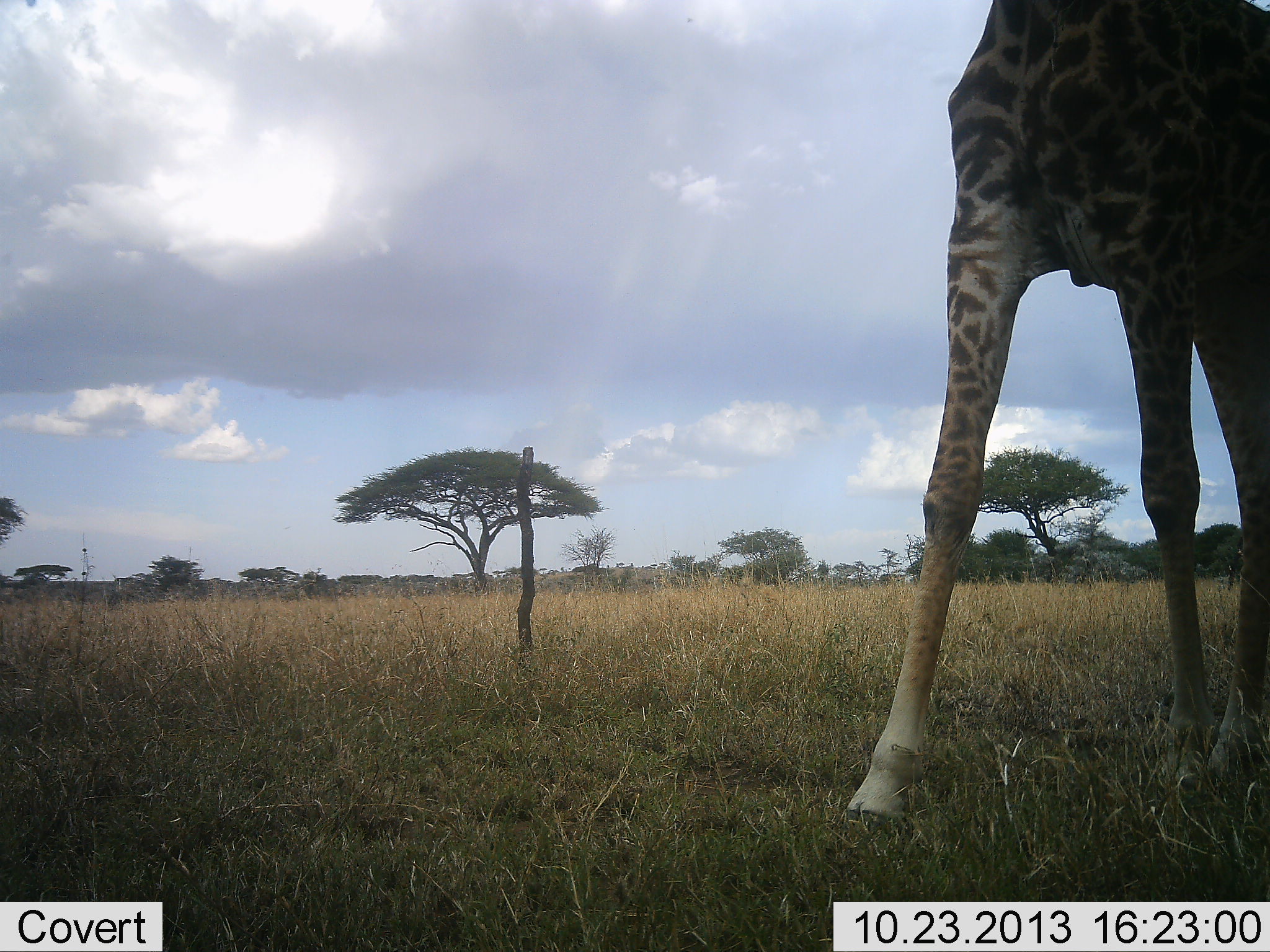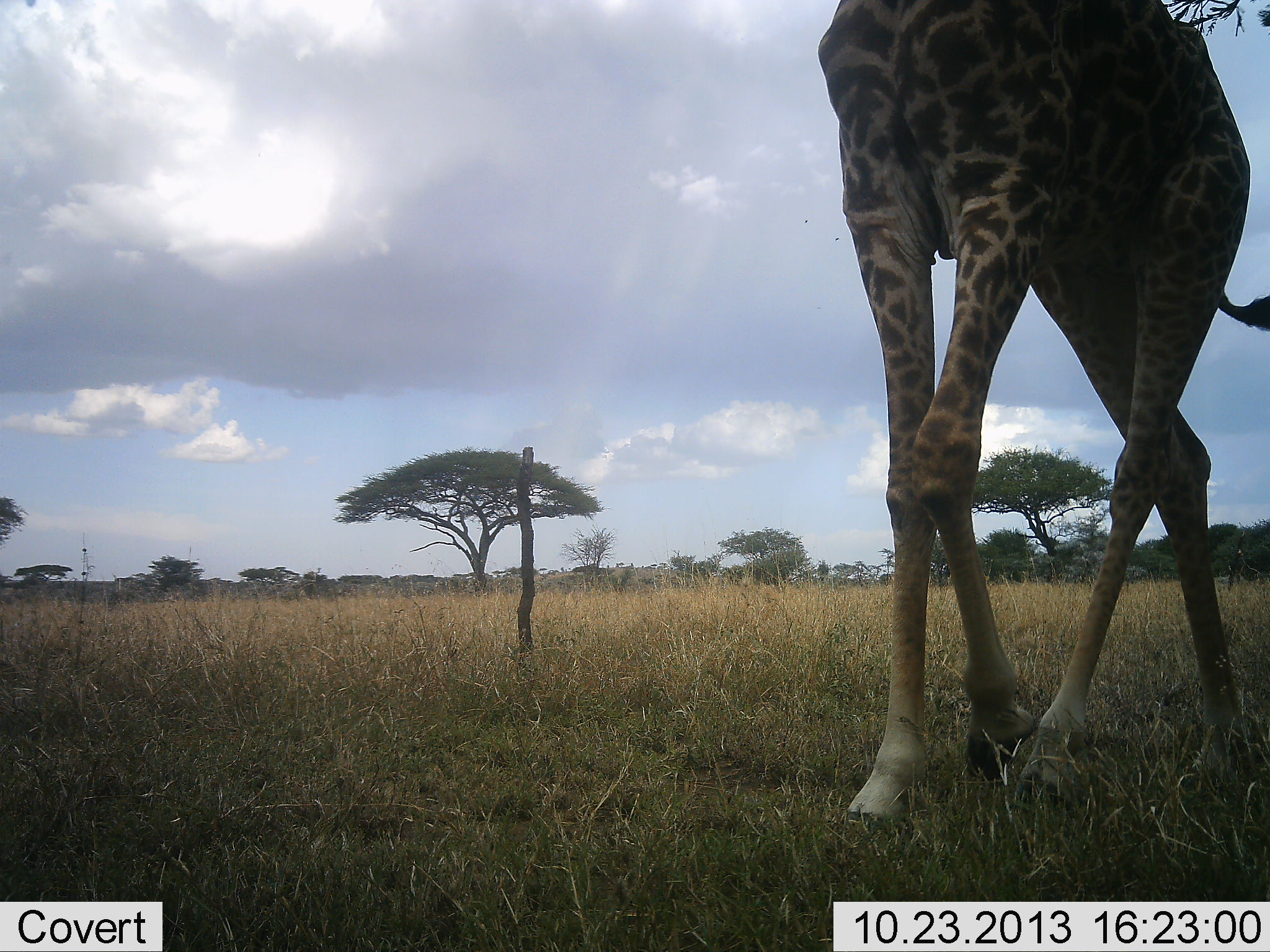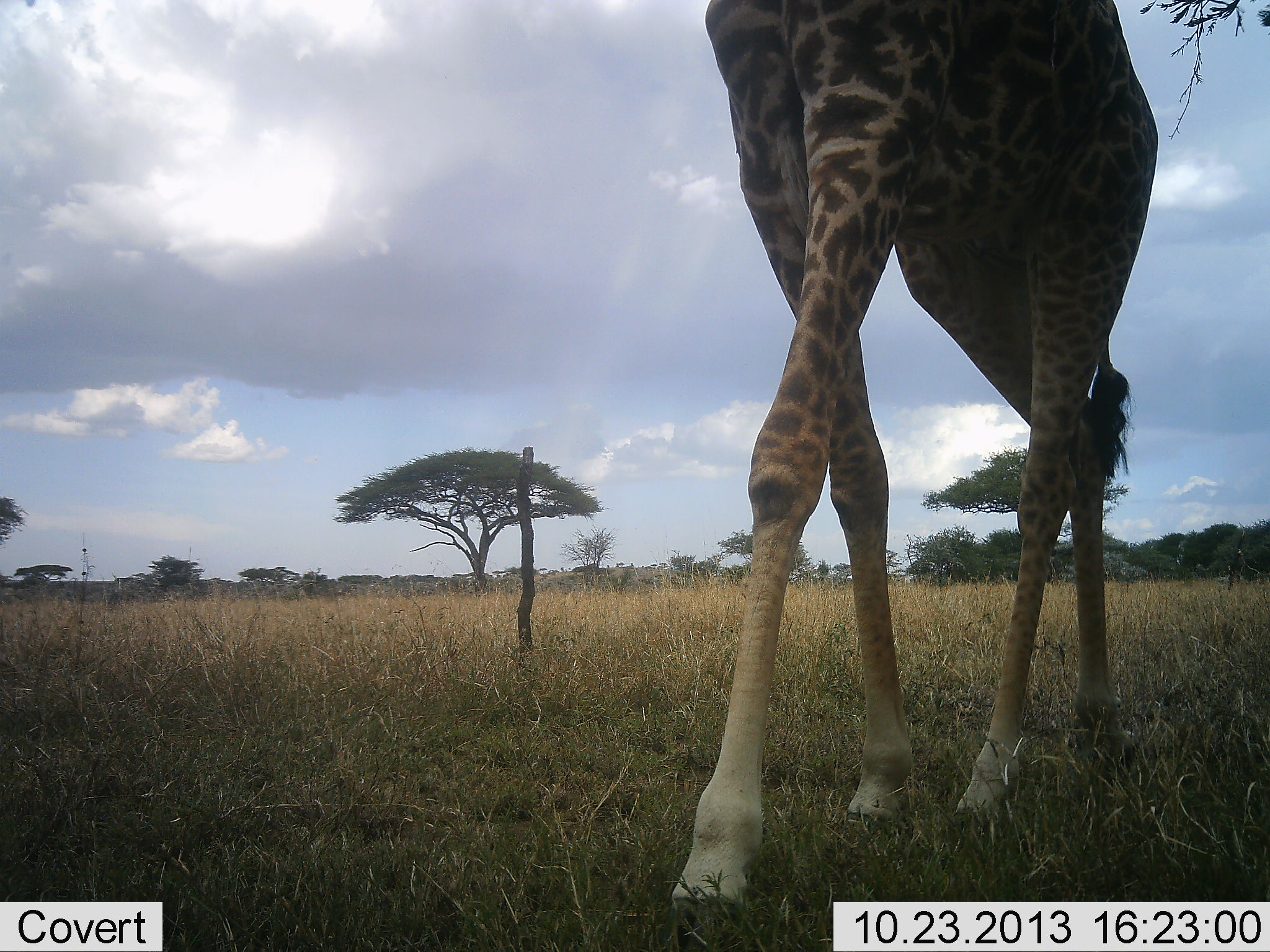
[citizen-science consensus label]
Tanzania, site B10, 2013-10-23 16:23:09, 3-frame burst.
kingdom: Animalia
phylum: Chordata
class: Mammalia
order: Artiodactyla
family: Giraffidae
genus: Giraffa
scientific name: Giraffa camelopardalis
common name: giraffe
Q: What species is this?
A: Giraffe (Giraffa camelopardalis).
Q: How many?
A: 1.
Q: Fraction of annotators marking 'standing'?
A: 0%.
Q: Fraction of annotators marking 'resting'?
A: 0%.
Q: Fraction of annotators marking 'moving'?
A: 100%.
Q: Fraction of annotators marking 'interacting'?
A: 0%.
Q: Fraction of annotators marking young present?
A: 0%.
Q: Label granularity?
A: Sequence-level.